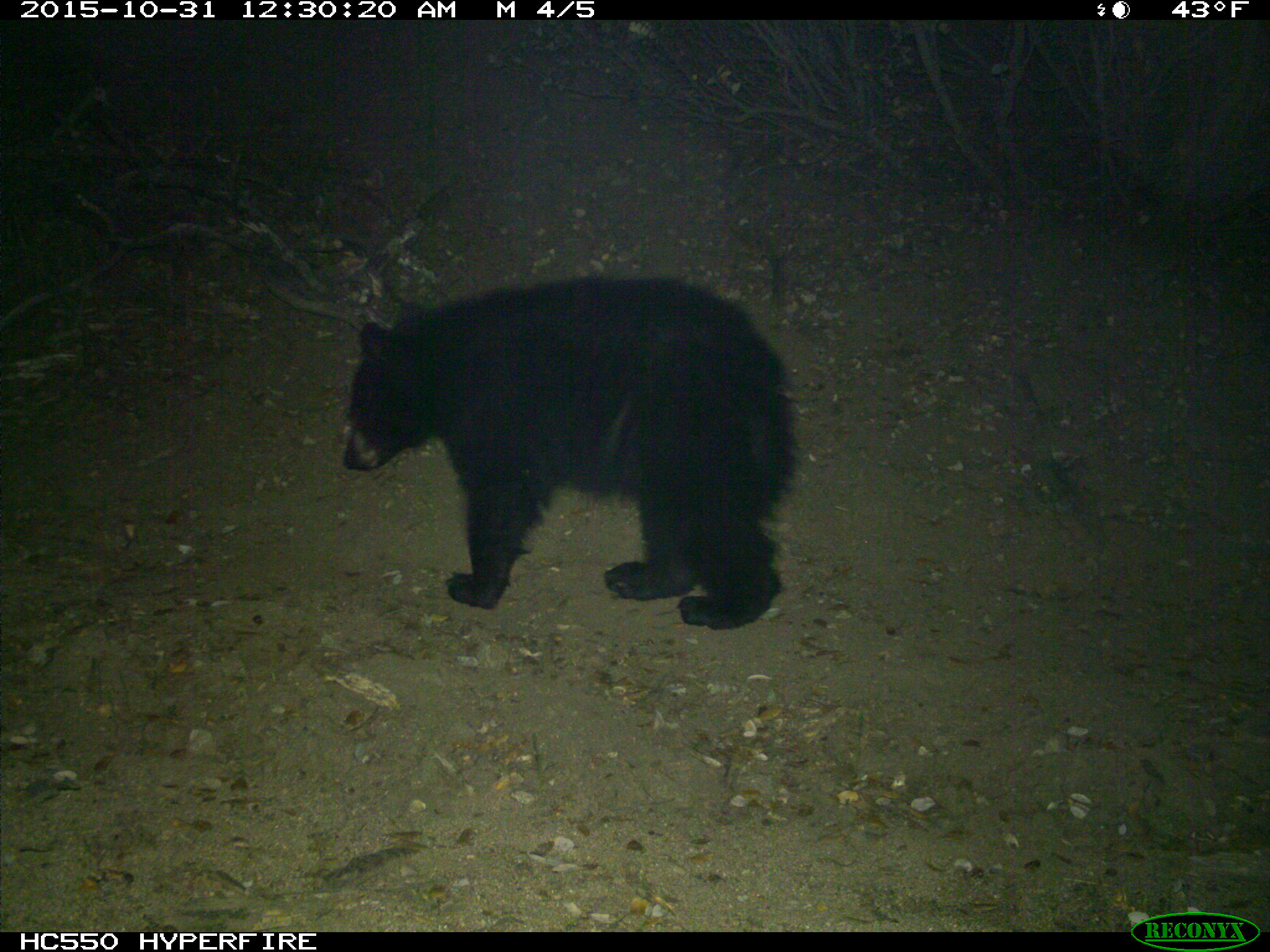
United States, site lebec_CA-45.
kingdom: Animalia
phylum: Chordata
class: Mammalia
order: Carnivora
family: Ursidae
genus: Ursus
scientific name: Ursus americanus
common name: american black bear